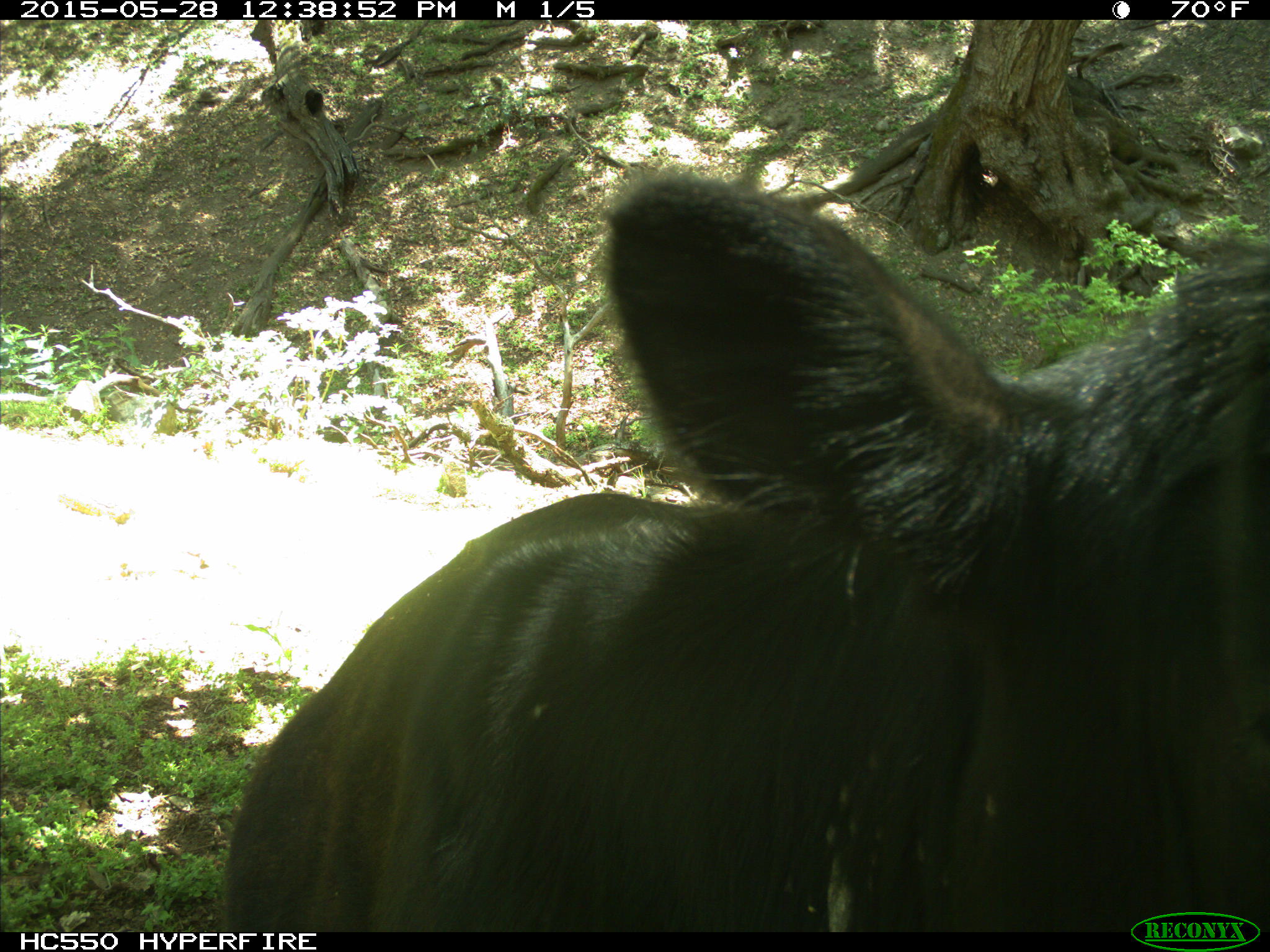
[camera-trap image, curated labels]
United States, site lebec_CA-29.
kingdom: Animalia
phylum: Chordata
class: Mammalia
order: Artiodactyla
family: Bovidae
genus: Bos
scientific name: Bos taurus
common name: domestic cow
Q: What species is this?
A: Bos taurus (domestic cow).